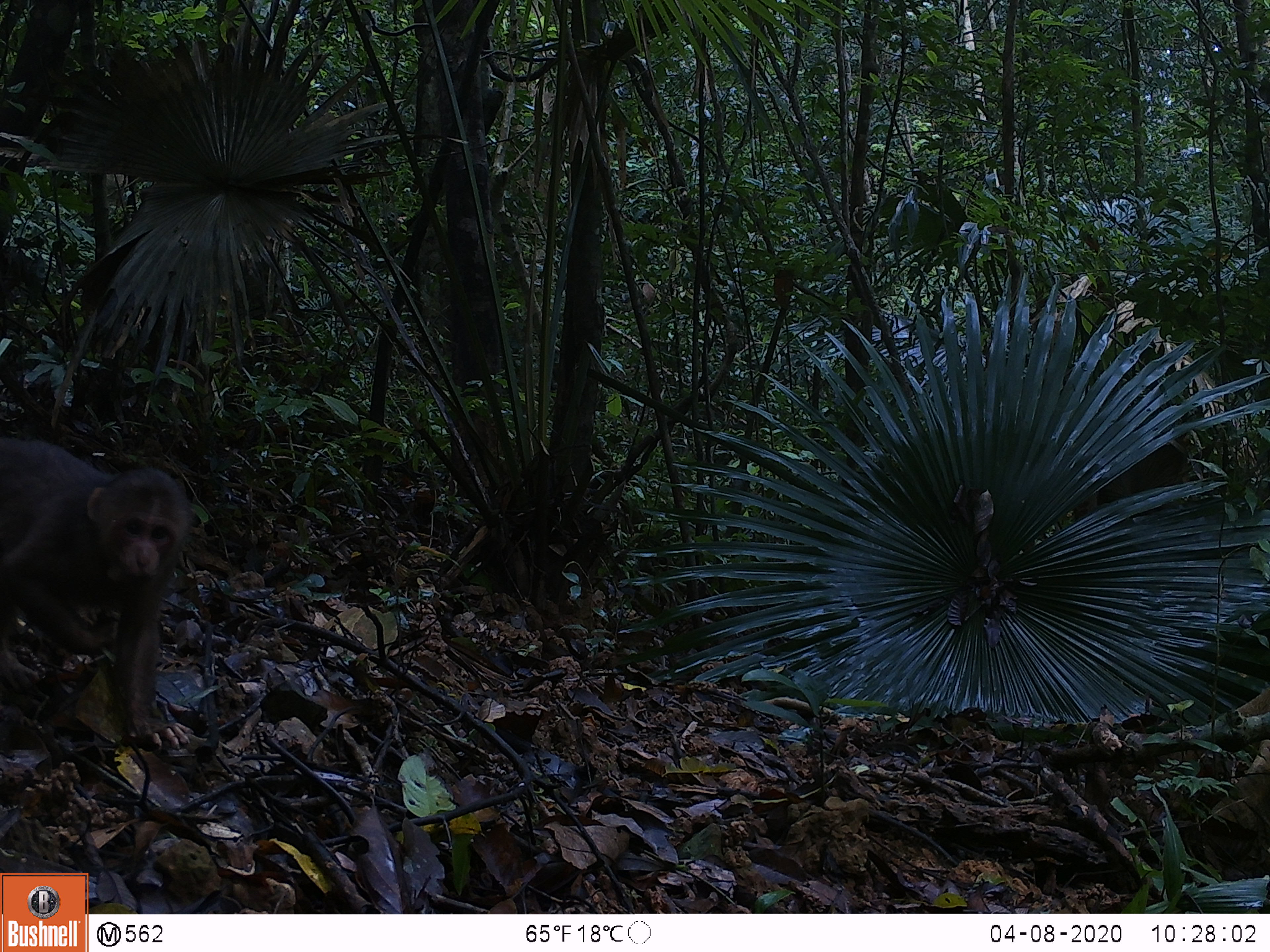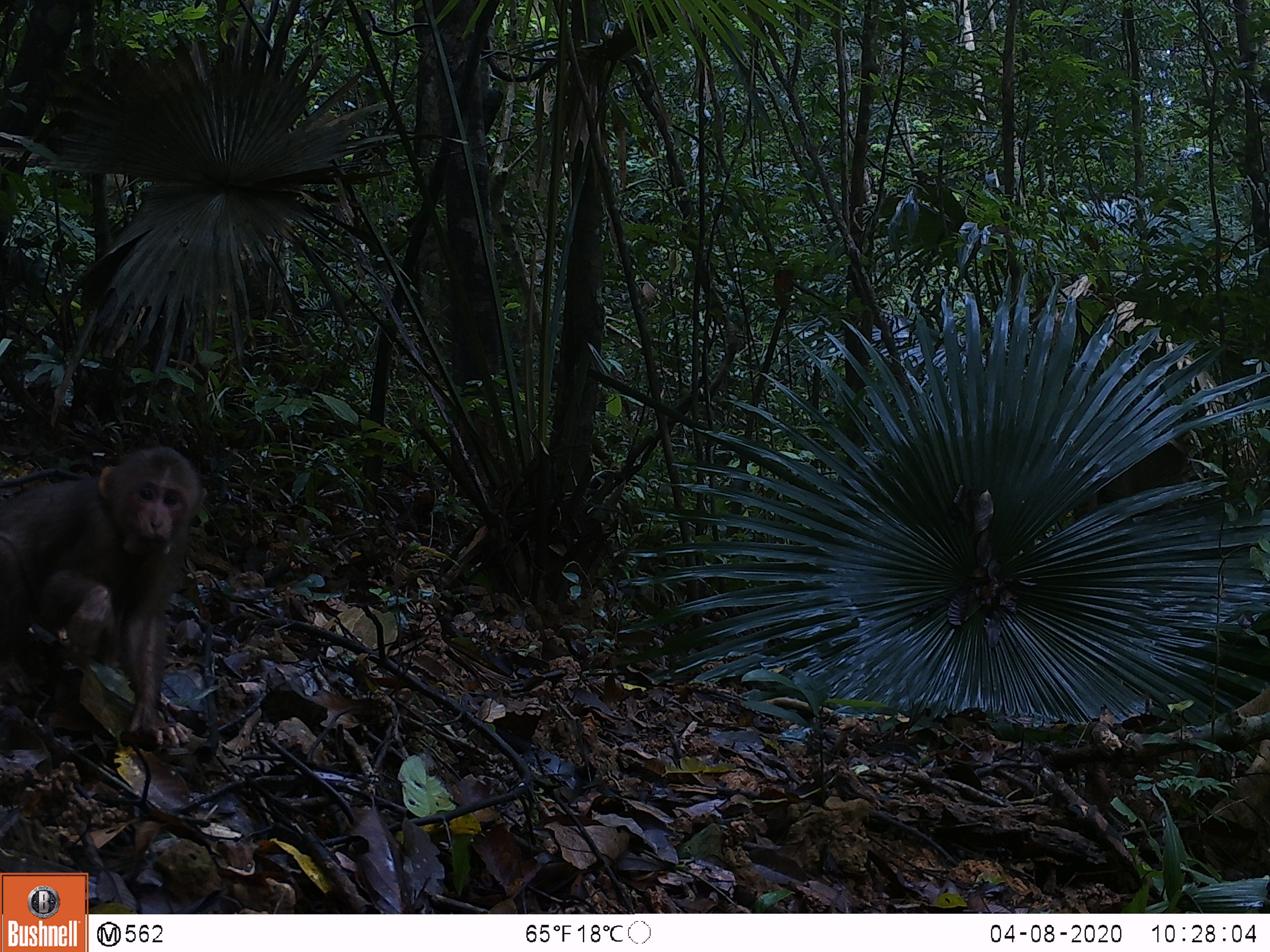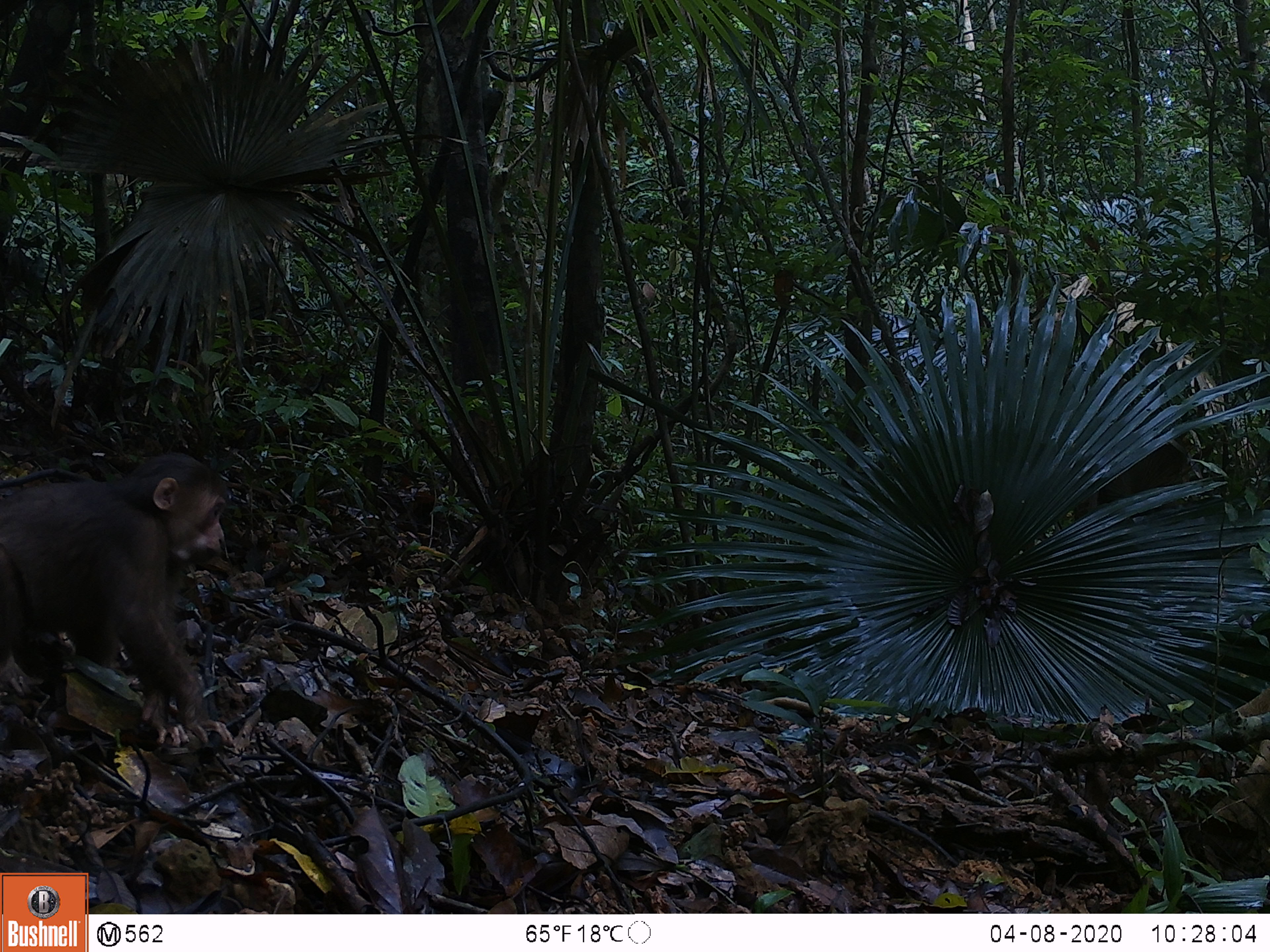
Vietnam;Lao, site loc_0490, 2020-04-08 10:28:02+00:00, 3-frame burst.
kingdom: Animalia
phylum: Chordata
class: Mammalia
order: Primates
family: Cercopithecidae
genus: Macaca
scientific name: Macaca arctoides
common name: stump-tailed macaque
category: stump tailed macaque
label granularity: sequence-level